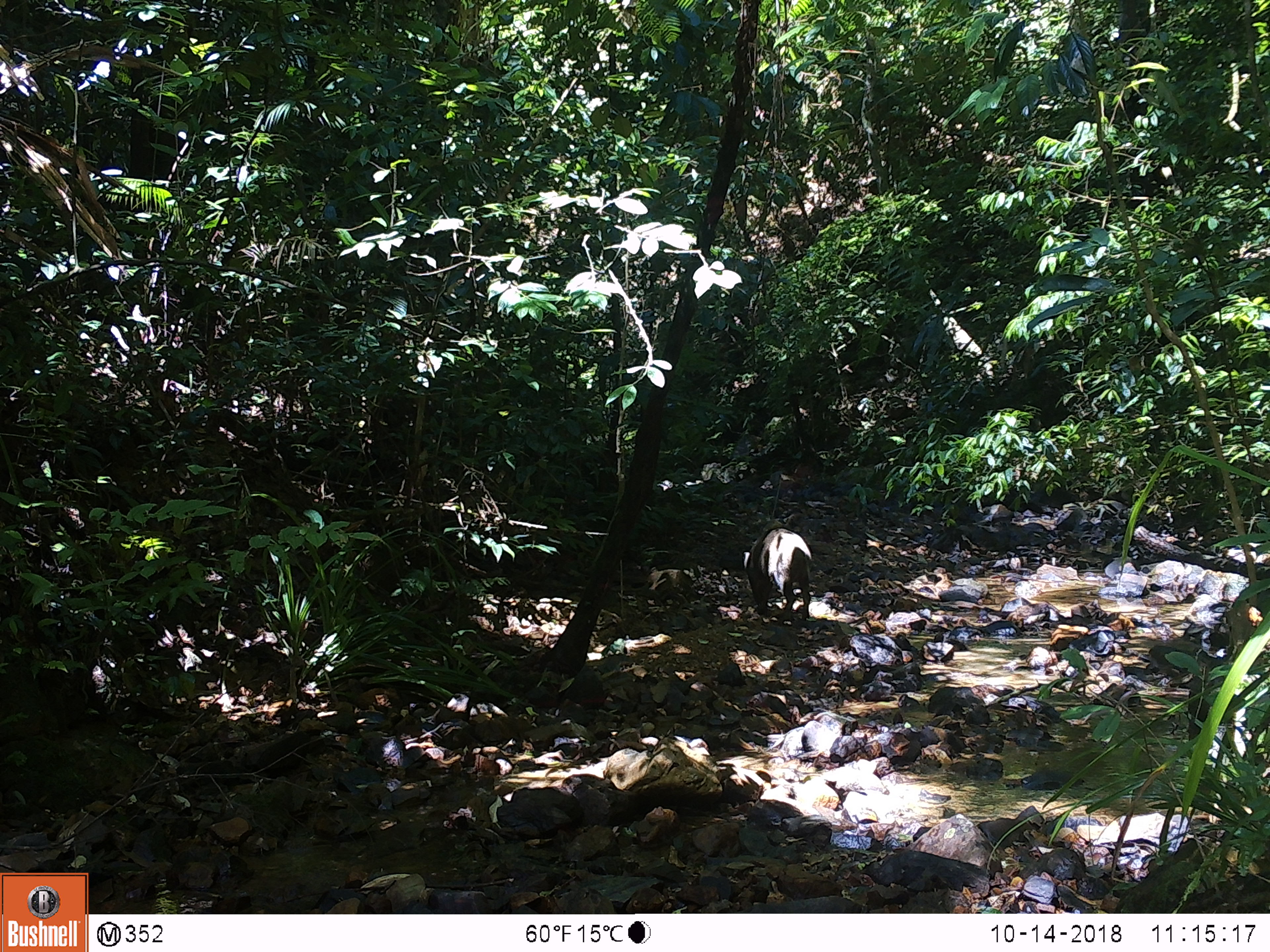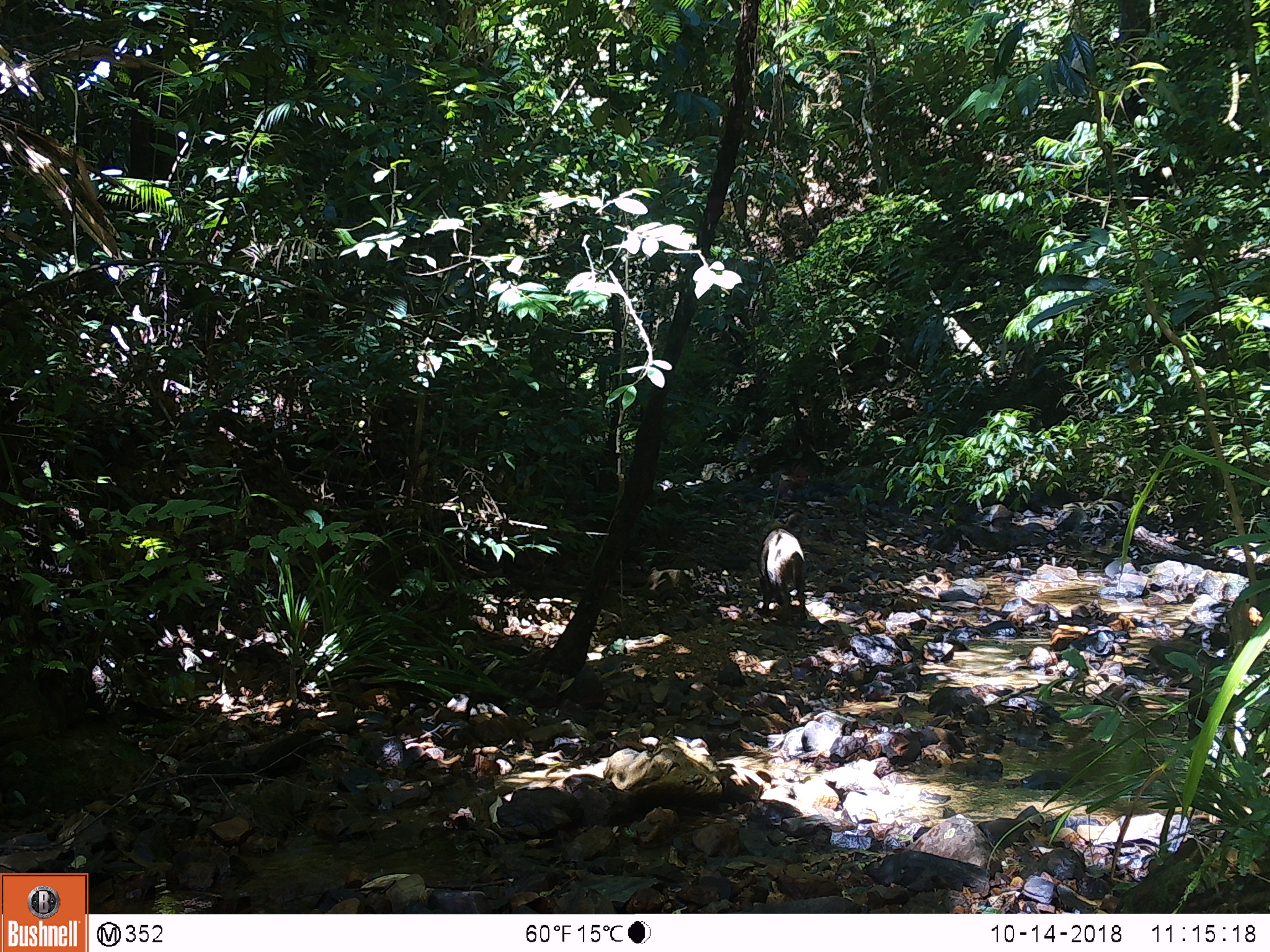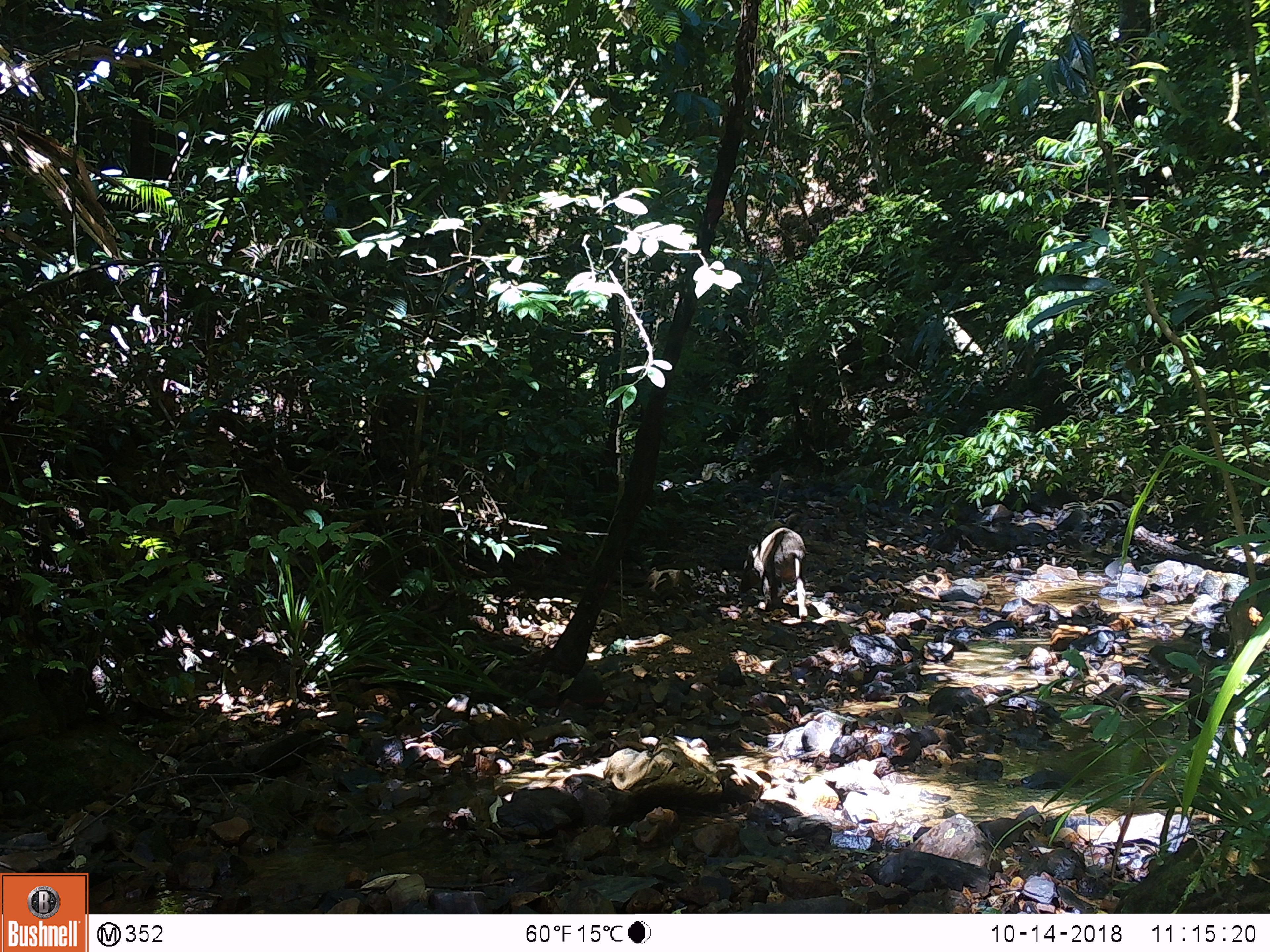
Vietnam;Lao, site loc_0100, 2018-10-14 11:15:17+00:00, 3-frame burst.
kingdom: Animalia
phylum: Chordata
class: Mammalia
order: Artiodactyla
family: Suidae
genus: Sus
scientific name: Sus scrofa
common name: eurasian wild pig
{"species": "eurasian wild pig (Sus scrofa)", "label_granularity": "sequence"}